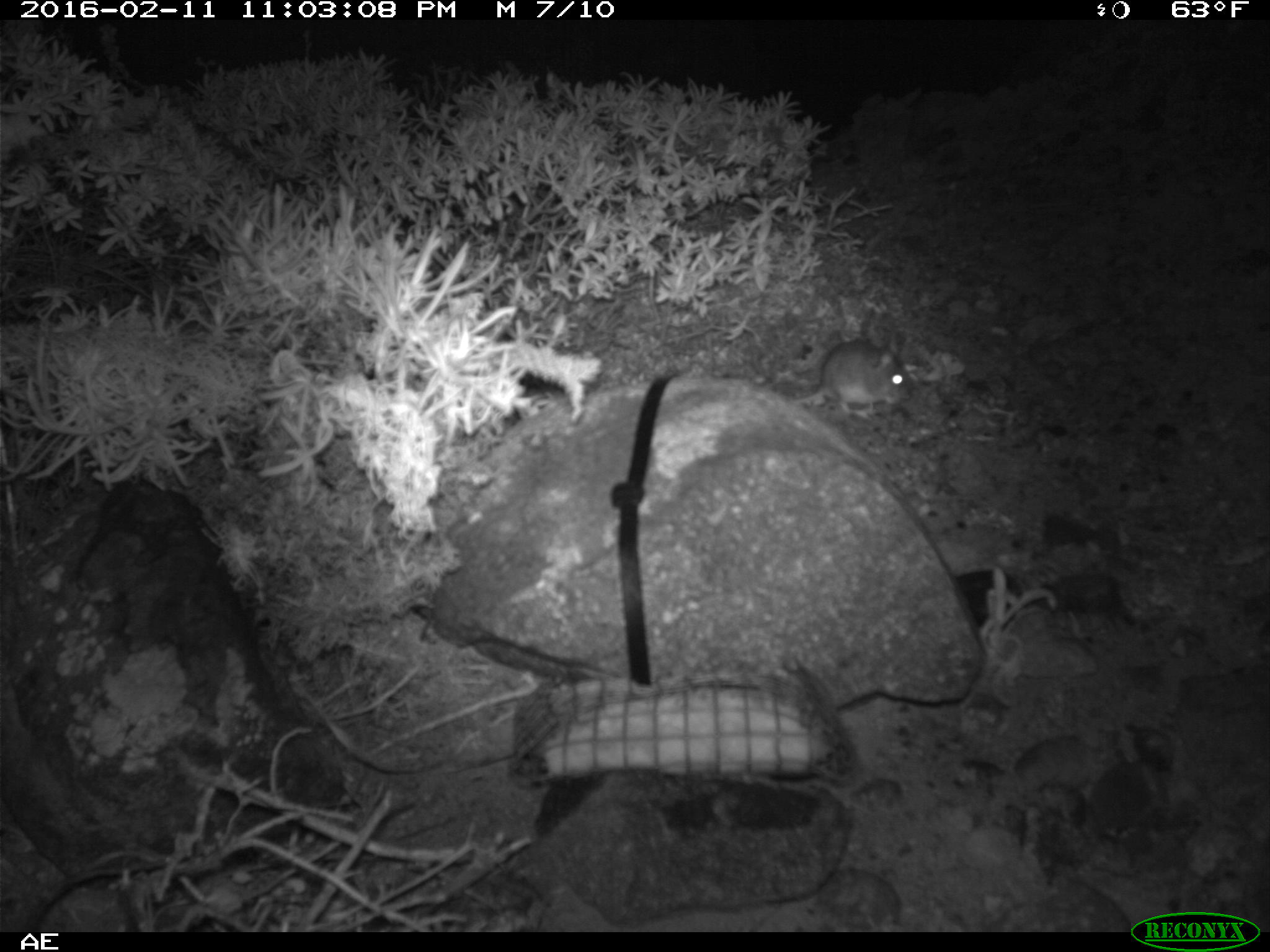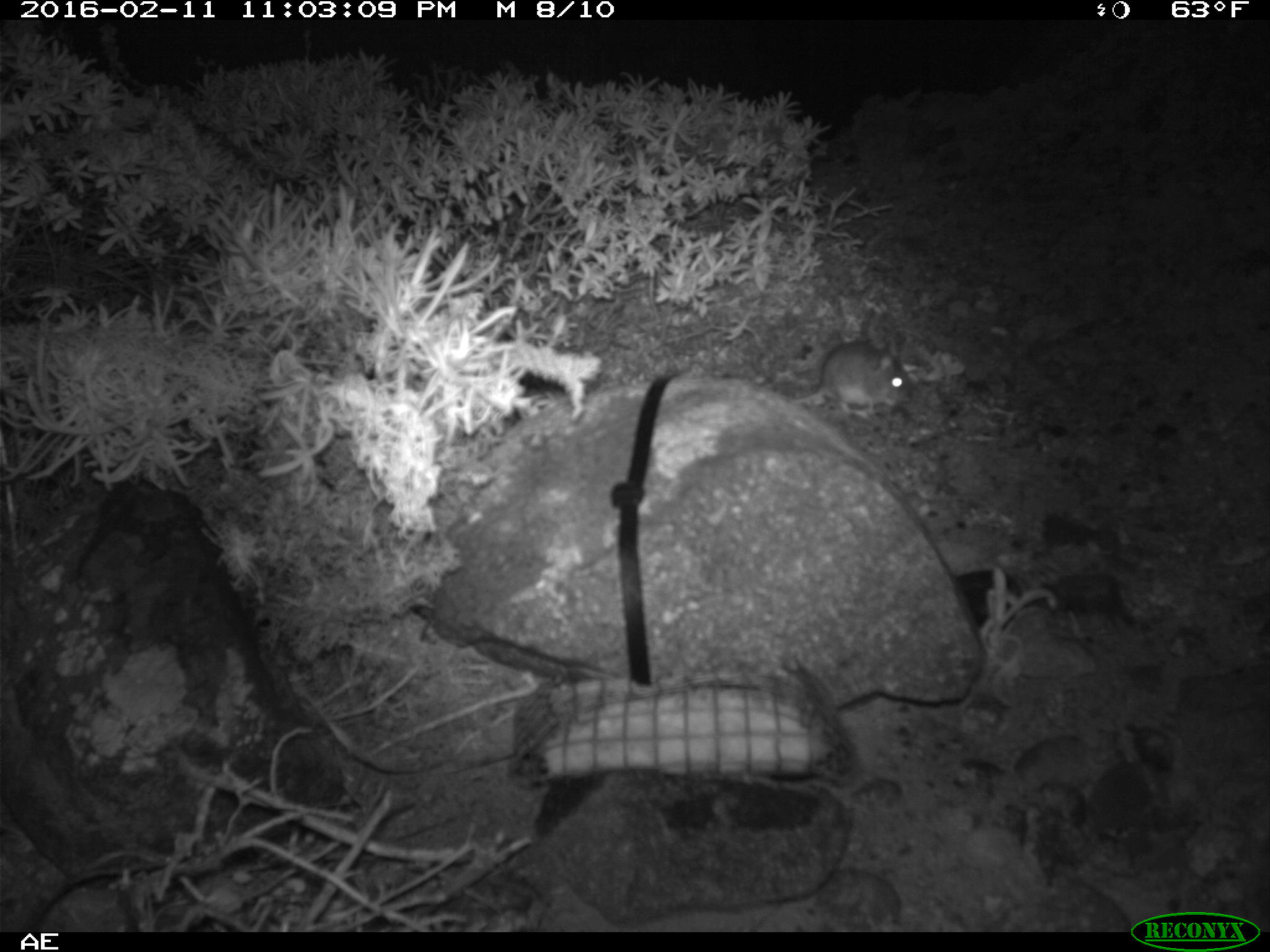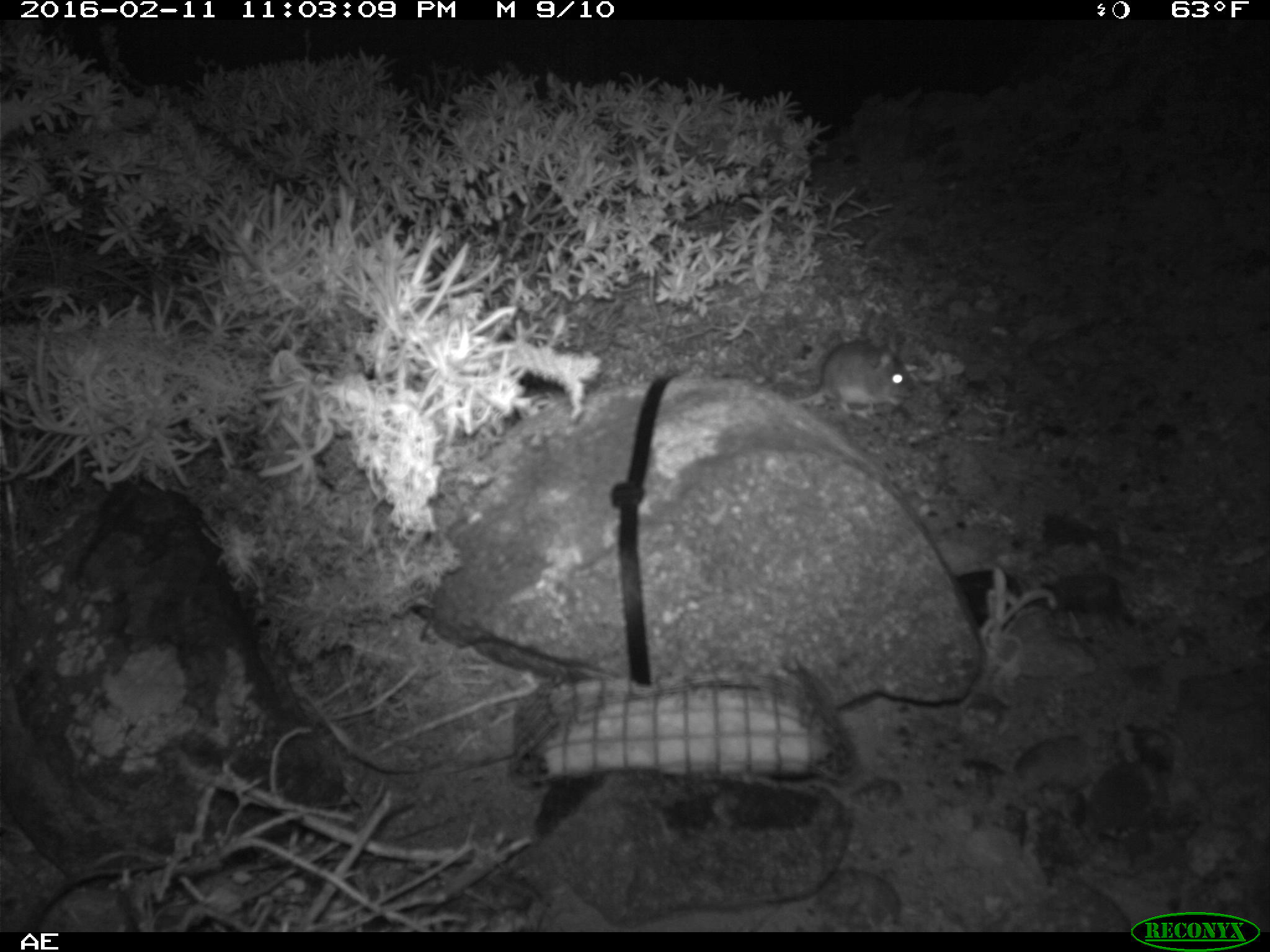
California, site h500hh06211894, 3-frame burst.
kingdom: Animalia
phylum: Chordata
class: Mammalia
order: Rodentia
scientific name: Rodentia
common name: rodent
Rodent (Rodentia).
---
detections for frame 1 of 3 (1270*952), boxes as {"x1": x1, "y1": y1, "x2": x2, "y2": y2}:
rodent: {"x1": 792, "y1": 338, "x2": 912, "y2": 417}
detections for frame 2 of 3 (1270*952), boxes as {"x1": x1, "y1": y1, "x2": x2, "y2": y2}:
rodent: {"x1": 792, "y1": 342, "x2": 911, "y2": 415}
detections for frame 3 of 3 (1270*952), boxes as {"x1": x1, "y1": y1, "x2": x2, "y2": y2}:
rodent: {"x1": 791, "y1": 332, "x2": 913, "y2": 415}